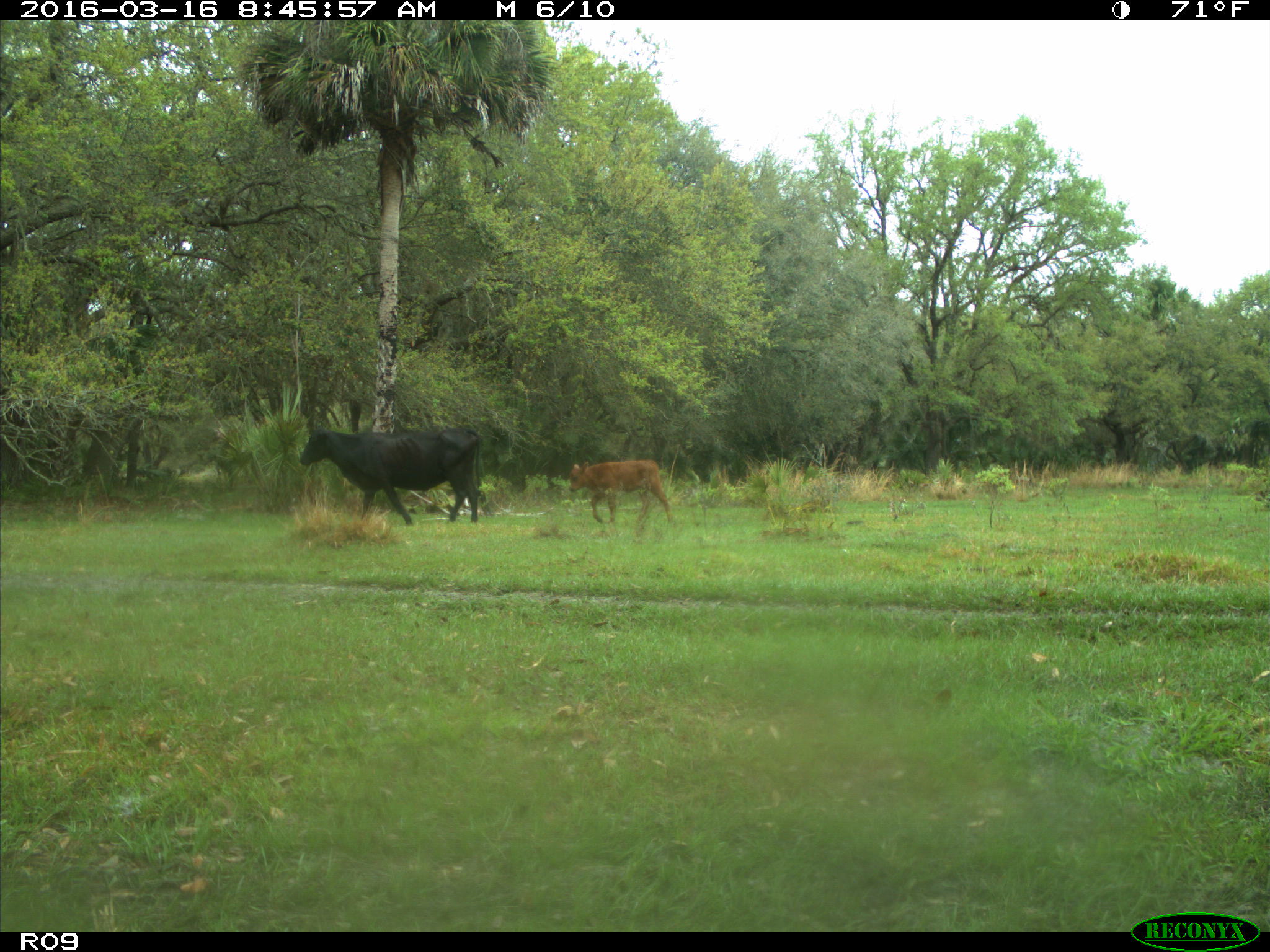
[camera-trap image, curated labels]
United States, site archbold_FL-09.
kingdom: Animalia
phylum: Chordata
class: Mammalia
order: Artiodactyla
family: Bovidae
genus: Bos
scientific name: Bos taurus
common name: domestic cow